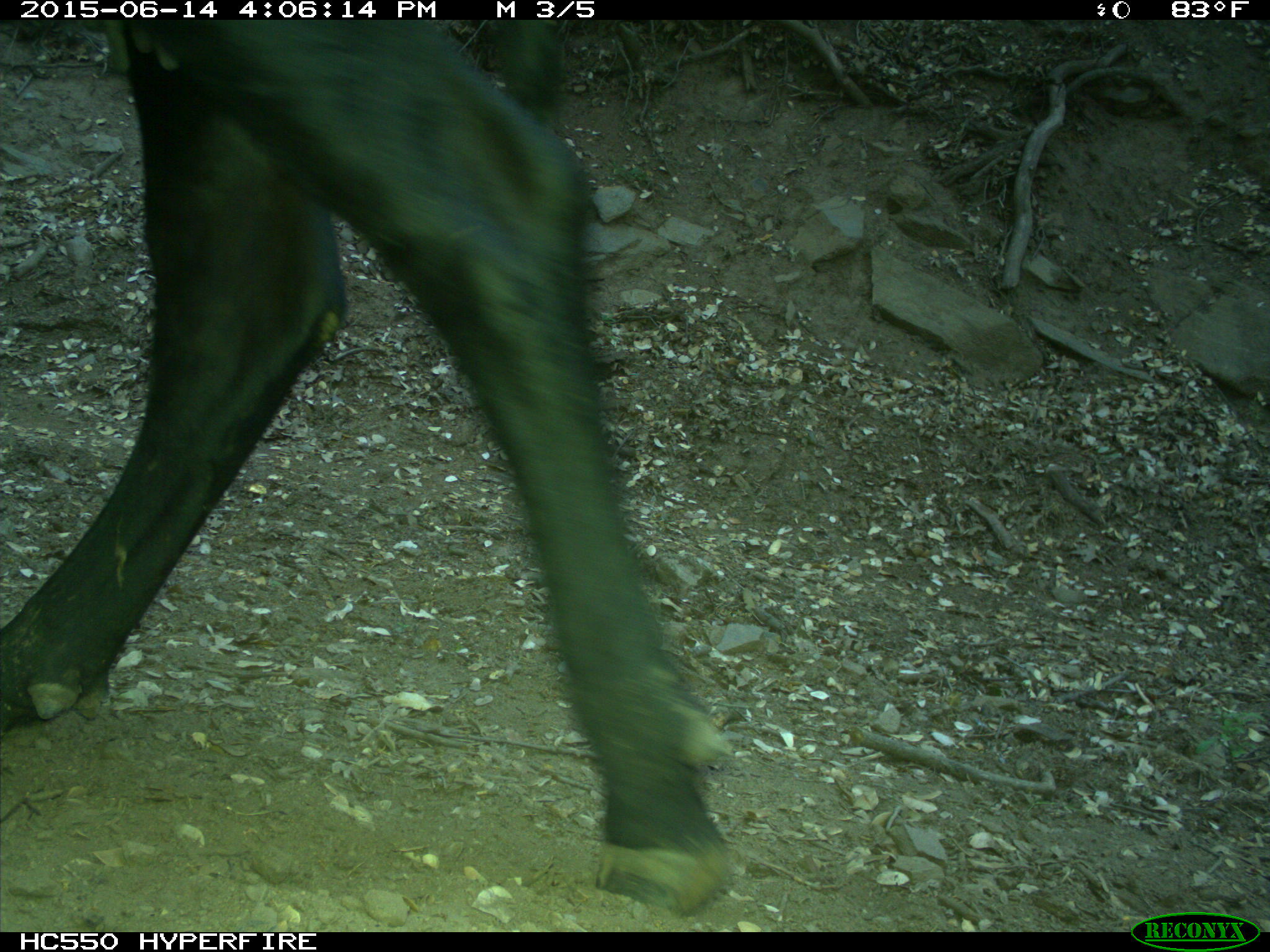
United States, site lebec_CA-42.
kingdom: Animalia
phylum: Chordata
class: Mammalia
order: Artiodactyla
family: Bovidae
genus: Bos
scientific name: Bos taurus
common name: domestic cow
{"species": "Bos taurus (domestic cow)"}